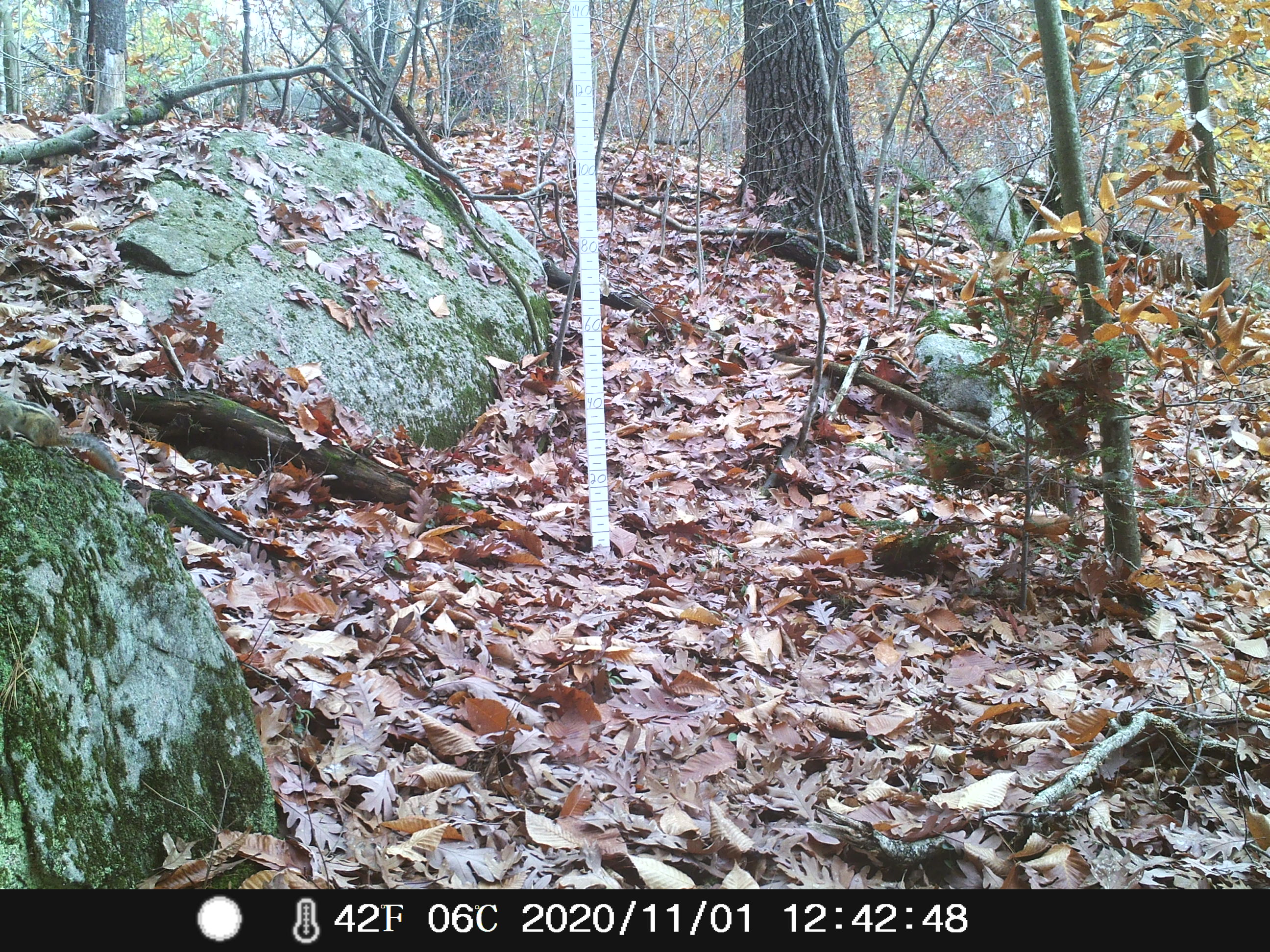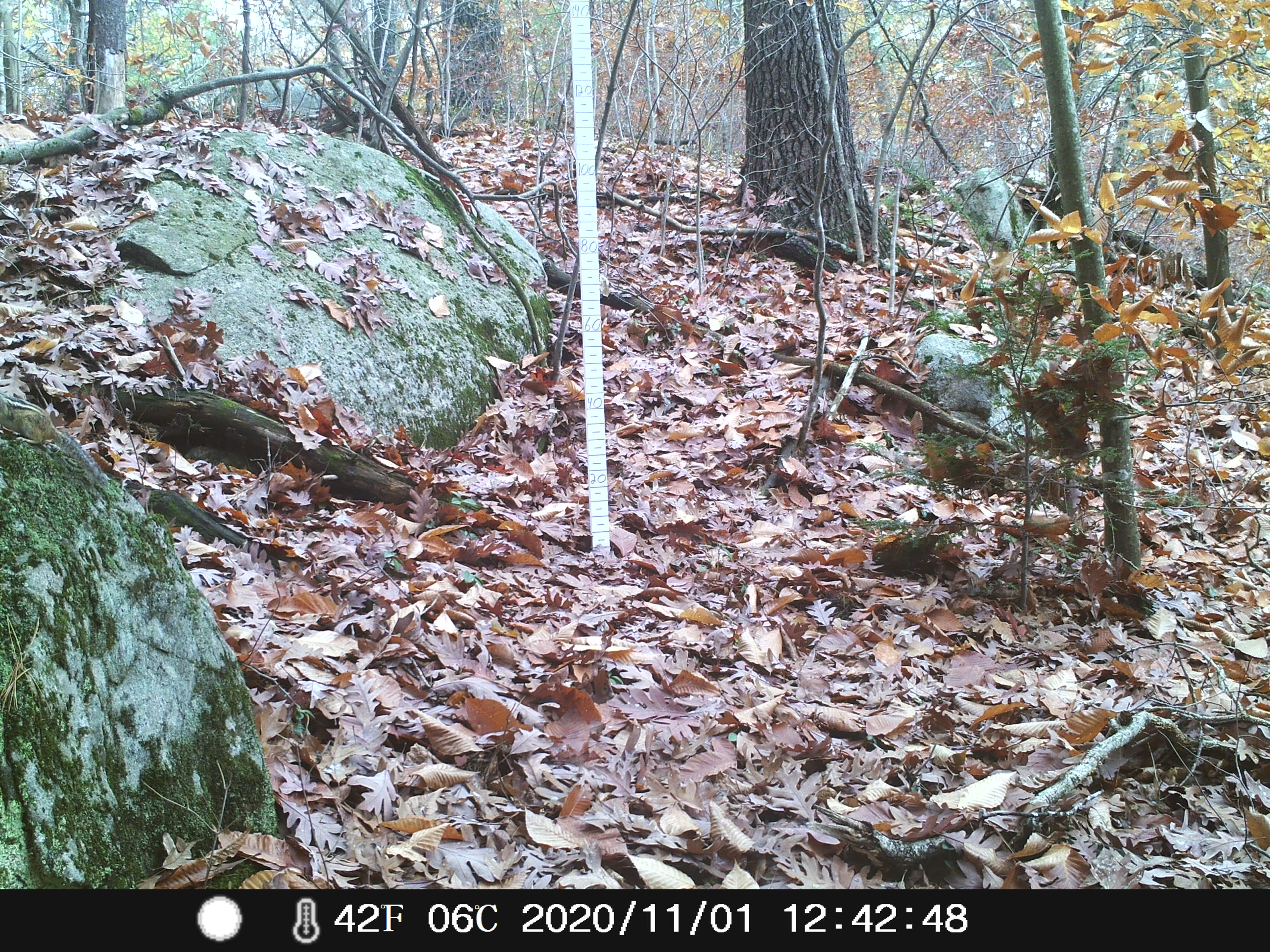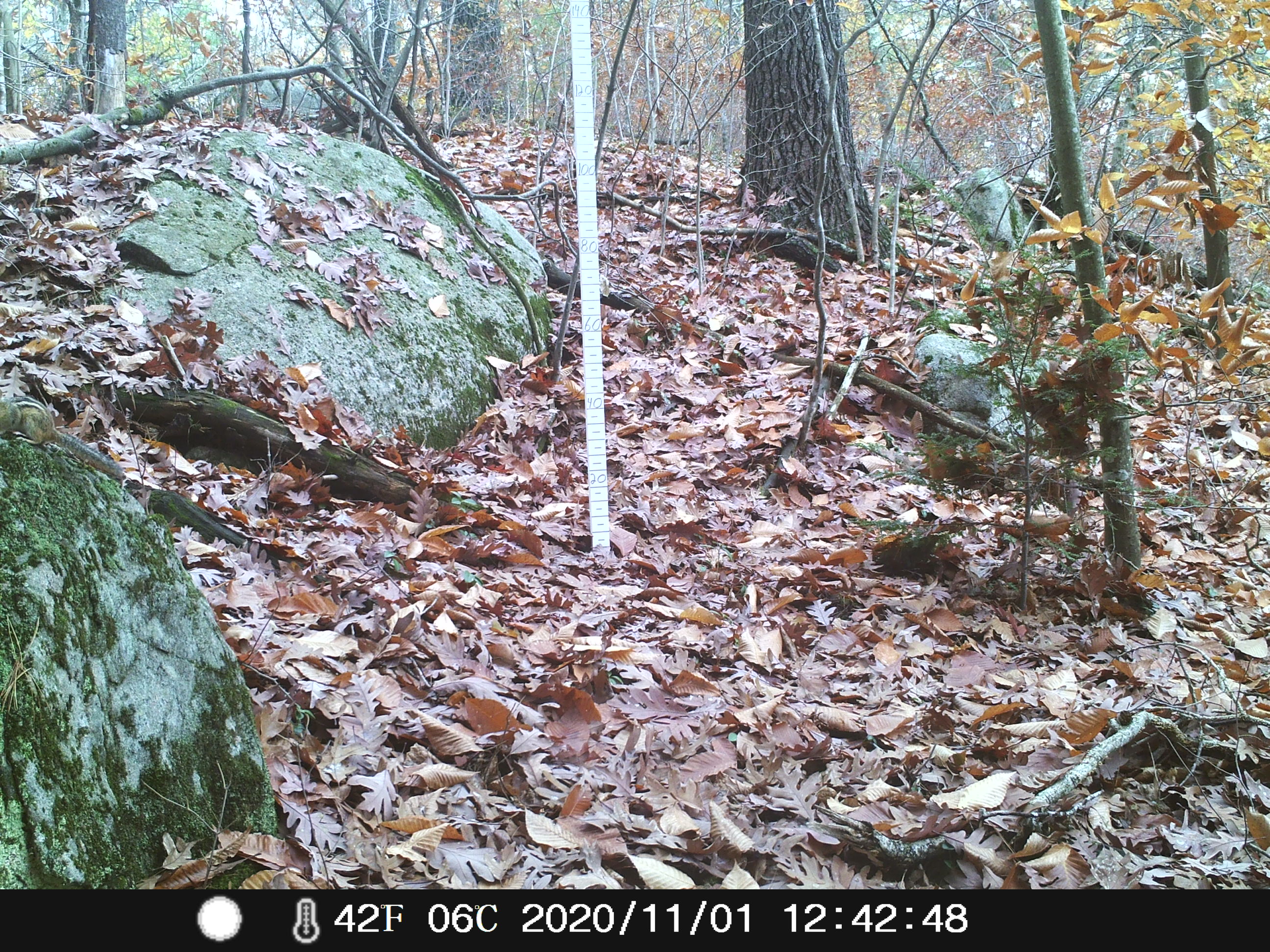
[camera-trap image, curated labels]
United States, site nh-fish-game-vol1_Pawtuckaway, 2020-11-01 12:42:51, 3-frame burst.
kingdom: Animalia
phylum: Chordata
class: Mammalia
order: Rodentia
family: Sciuridae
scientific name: Tamiini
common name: chipmunk